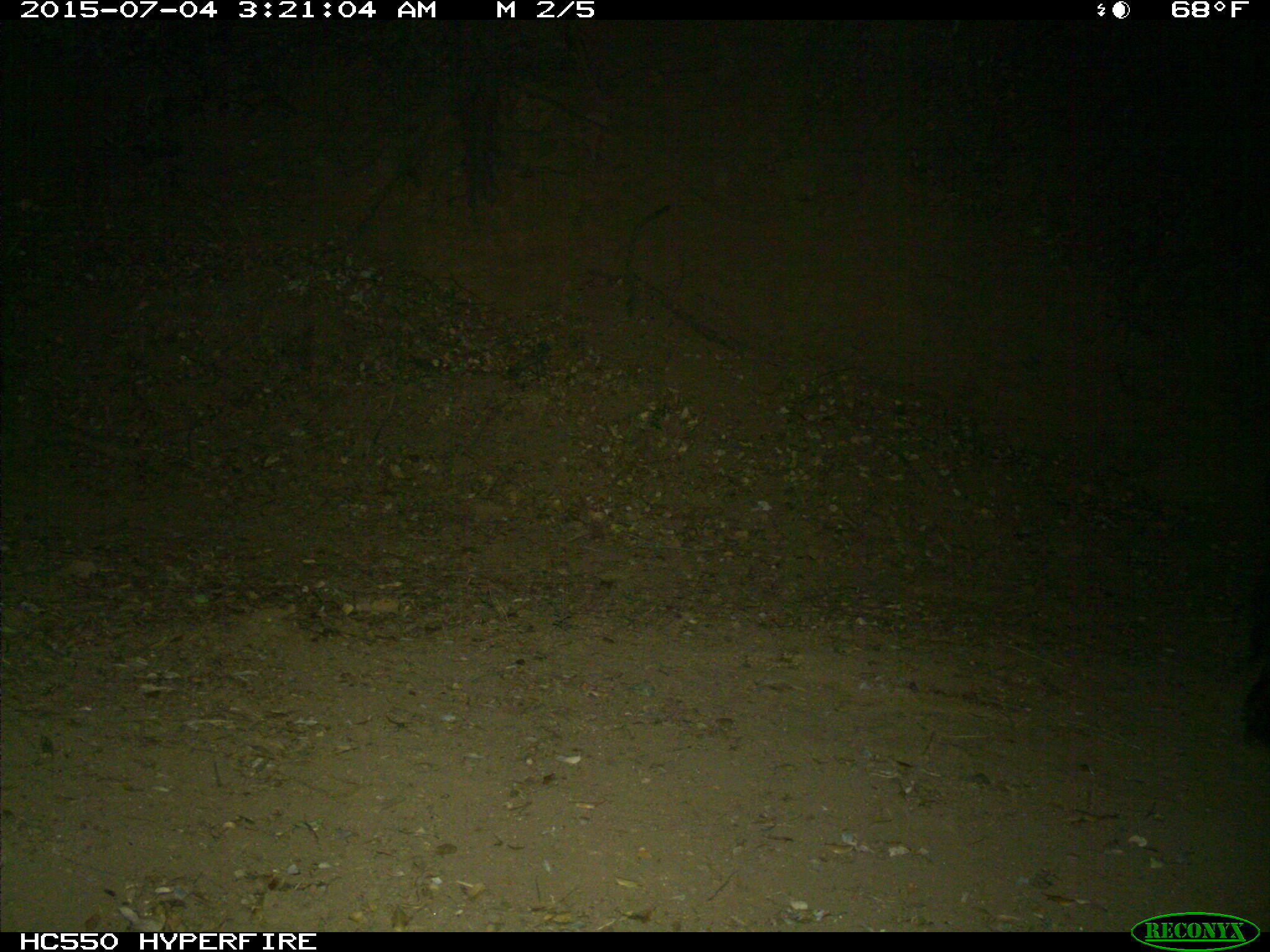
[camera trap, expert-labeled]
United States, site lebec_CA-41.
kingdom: Animalia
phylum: Chordata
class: Mammalia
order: Artiodactyla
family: Suidae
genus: Sus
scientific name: Sus scrofa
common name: wild boar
Sus scrofa (wild boar).